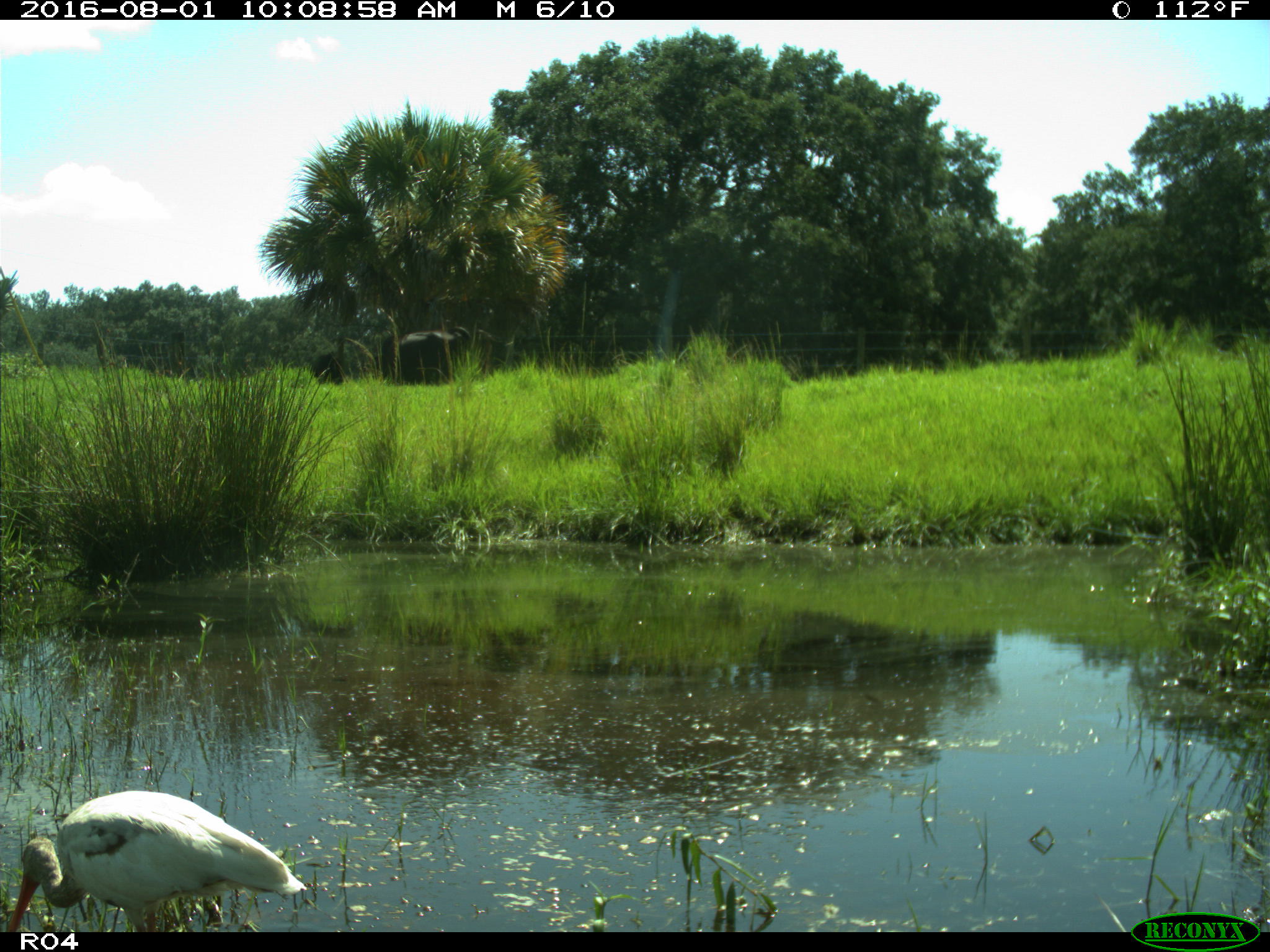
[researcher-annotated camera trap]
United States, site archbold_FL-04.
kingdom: Animalia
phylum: Chordata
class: Aves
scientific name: Aves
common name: birds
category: unidentified bird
Unidentified bird (birds) (Aves).